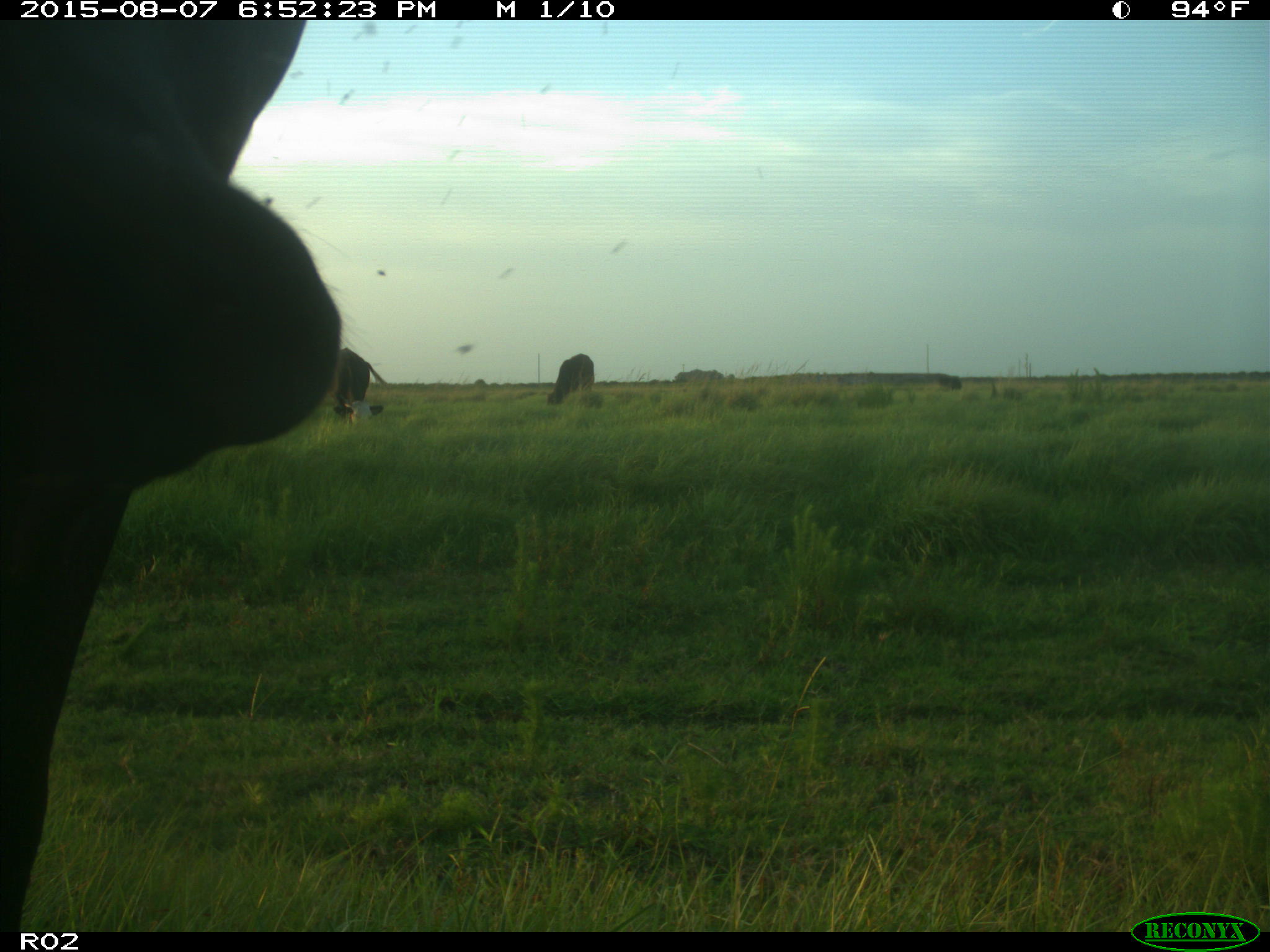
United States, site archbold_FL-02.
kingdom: Animalia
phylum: Chordata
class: Mammalia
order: Artiodactyla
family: Bovidae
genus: Bos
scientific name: Bos taurus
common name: domestic cow